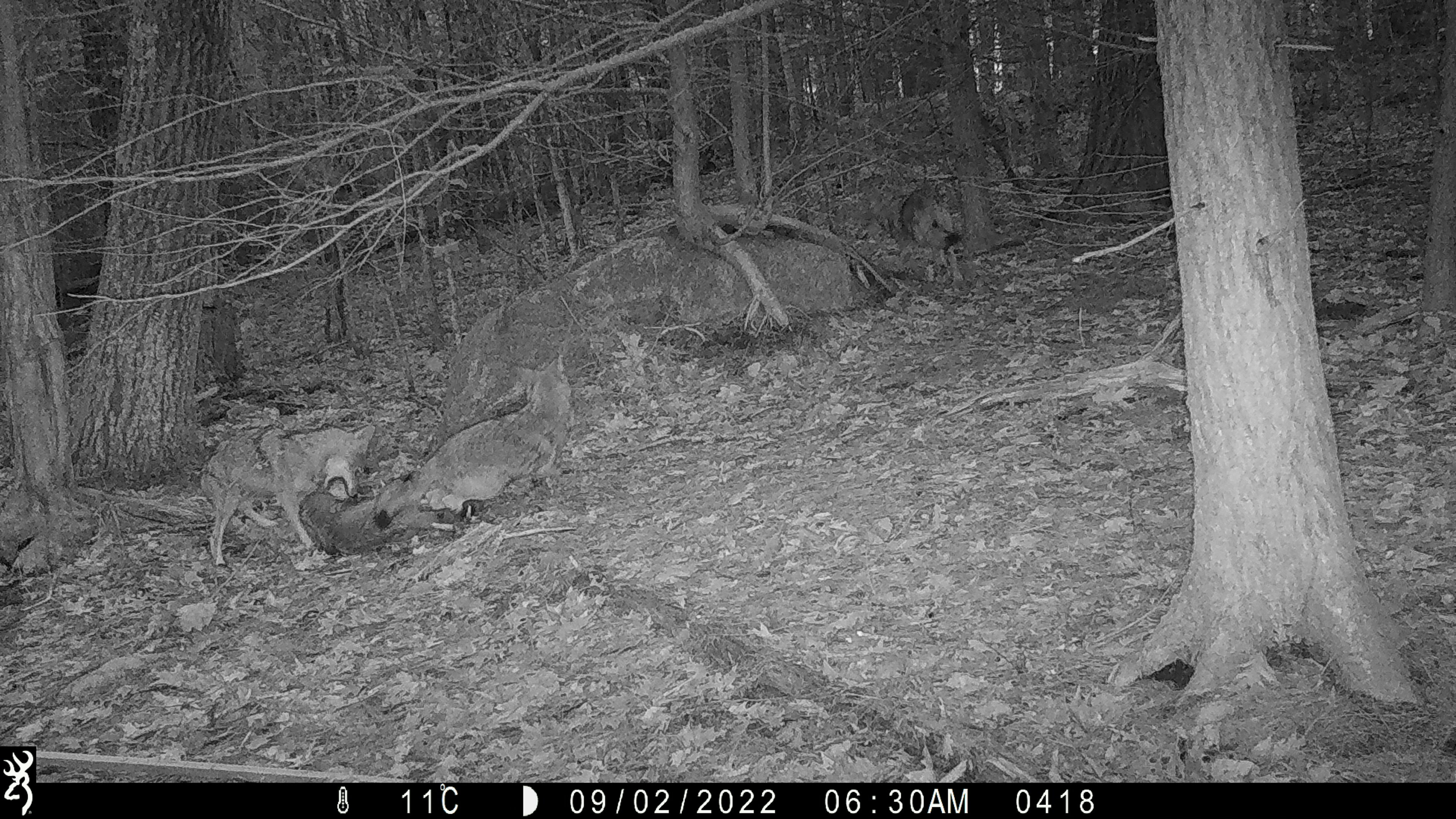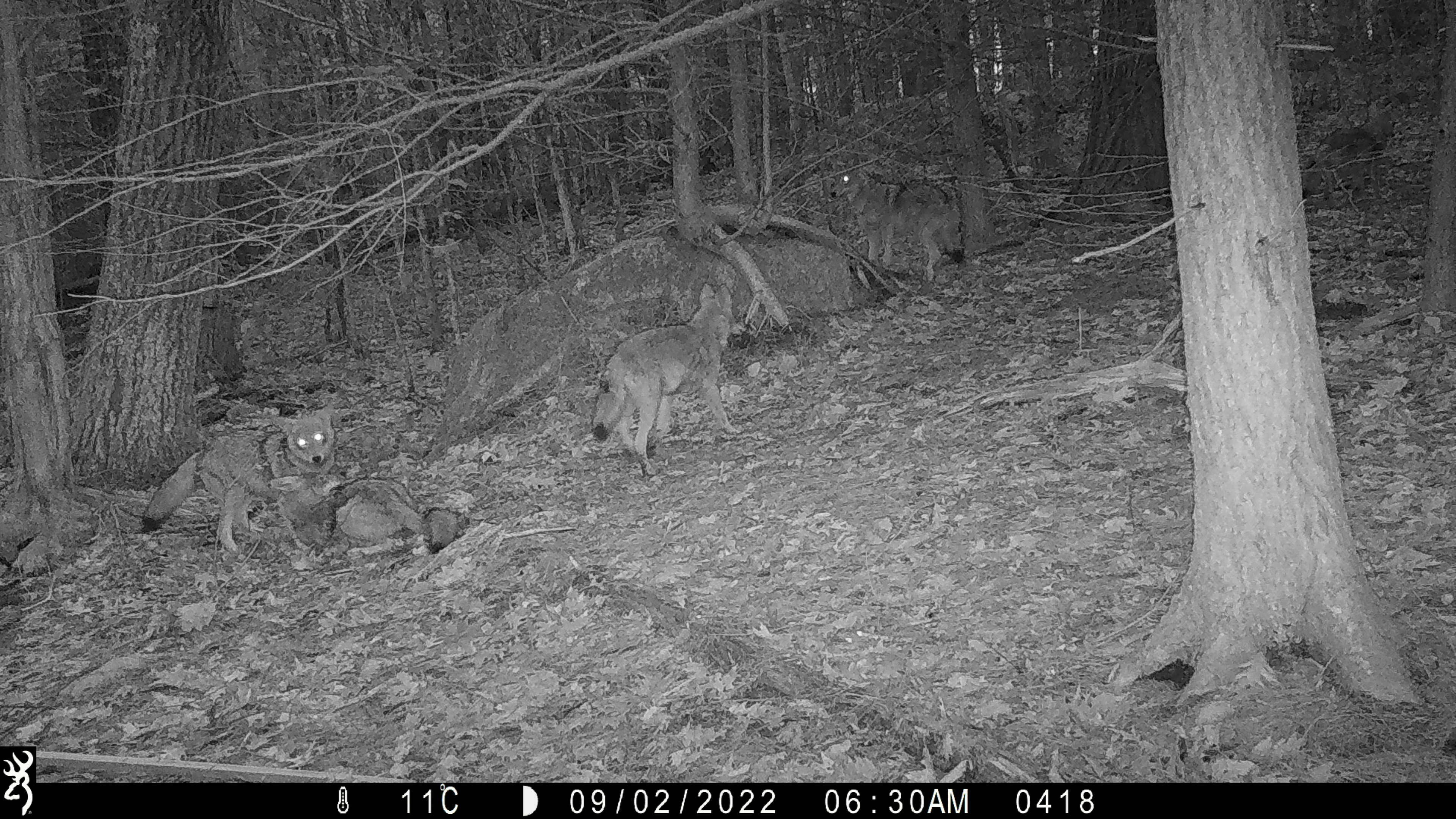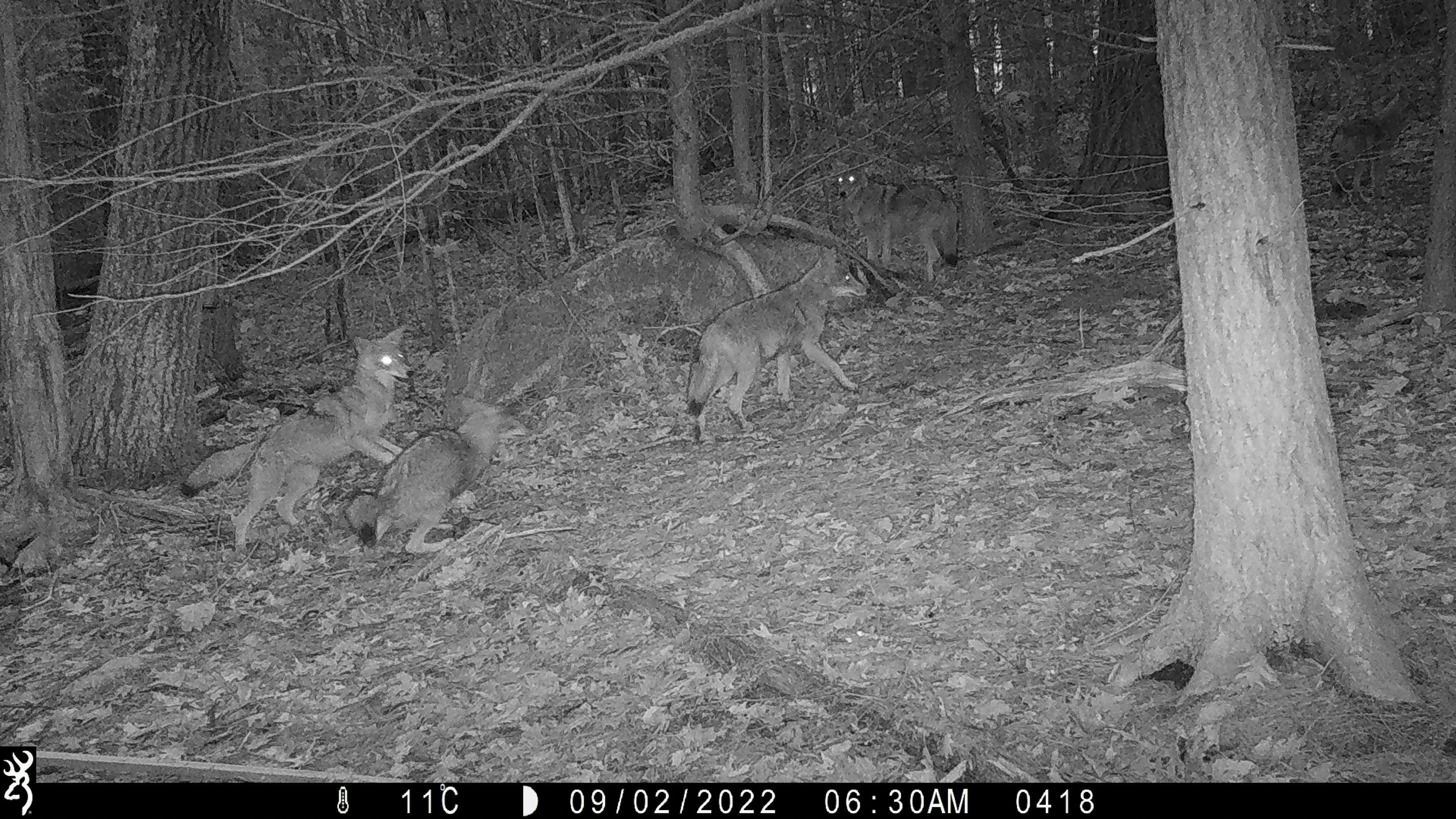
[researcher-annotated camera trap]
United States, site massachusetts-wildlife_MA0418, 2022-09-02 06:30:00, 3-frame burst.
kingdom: Animalia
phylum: Chordata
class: Mammalia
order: Carnivora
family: Canidae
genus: Canis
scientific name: Canis latrans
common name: coyote